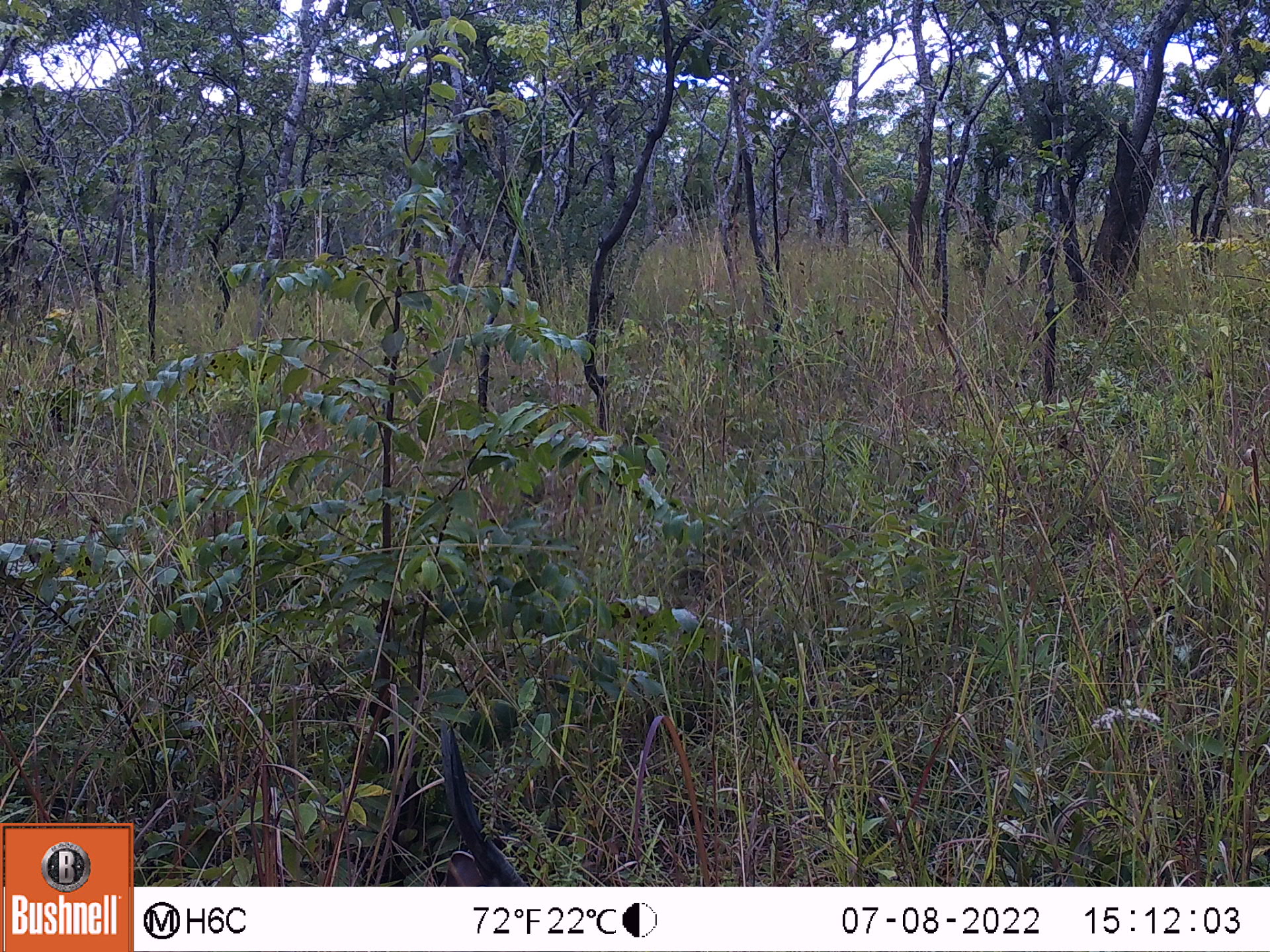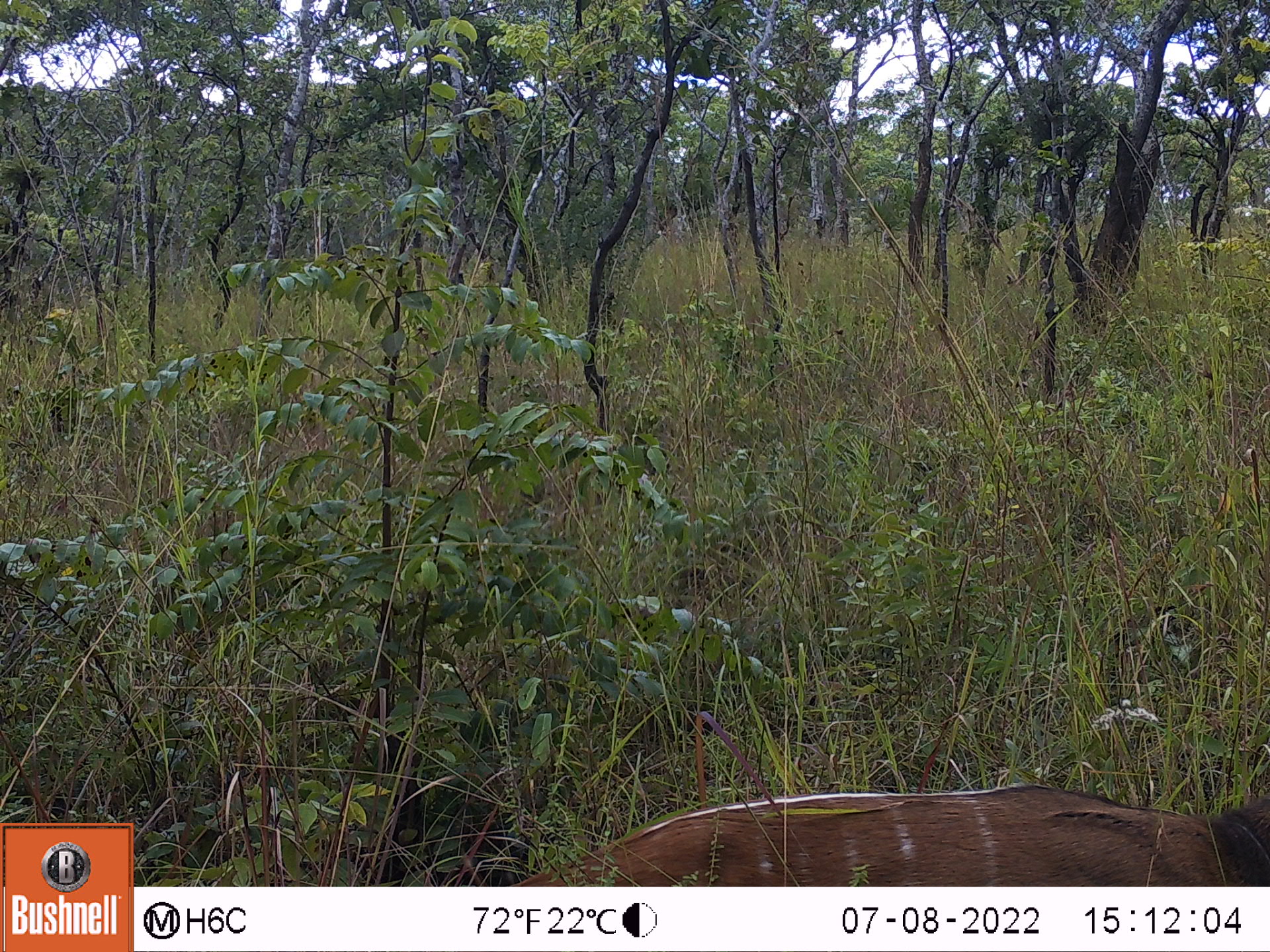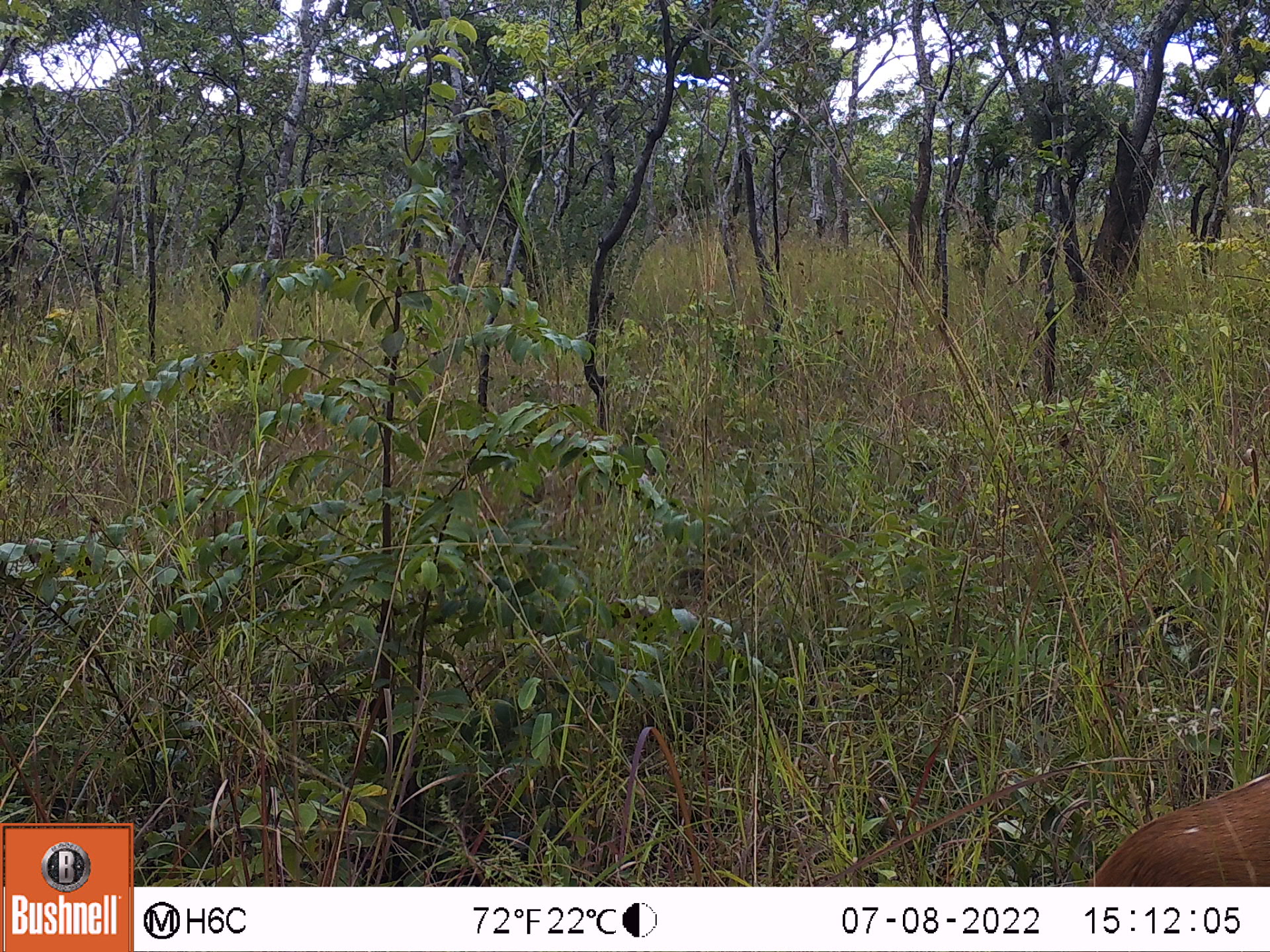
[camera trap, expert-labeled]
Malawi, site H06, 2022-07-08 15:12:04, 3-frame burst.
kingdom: Animalia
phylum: Chordata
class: Mammalia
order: Artiodactyla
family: Bovidae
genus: Tragelaphus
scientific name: Tragelaphus sylvaticus sylvaticus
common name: cape bushbuck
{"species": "cape bushbuck (Tragelaphus sylvaticus sylvaticus)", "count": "1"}